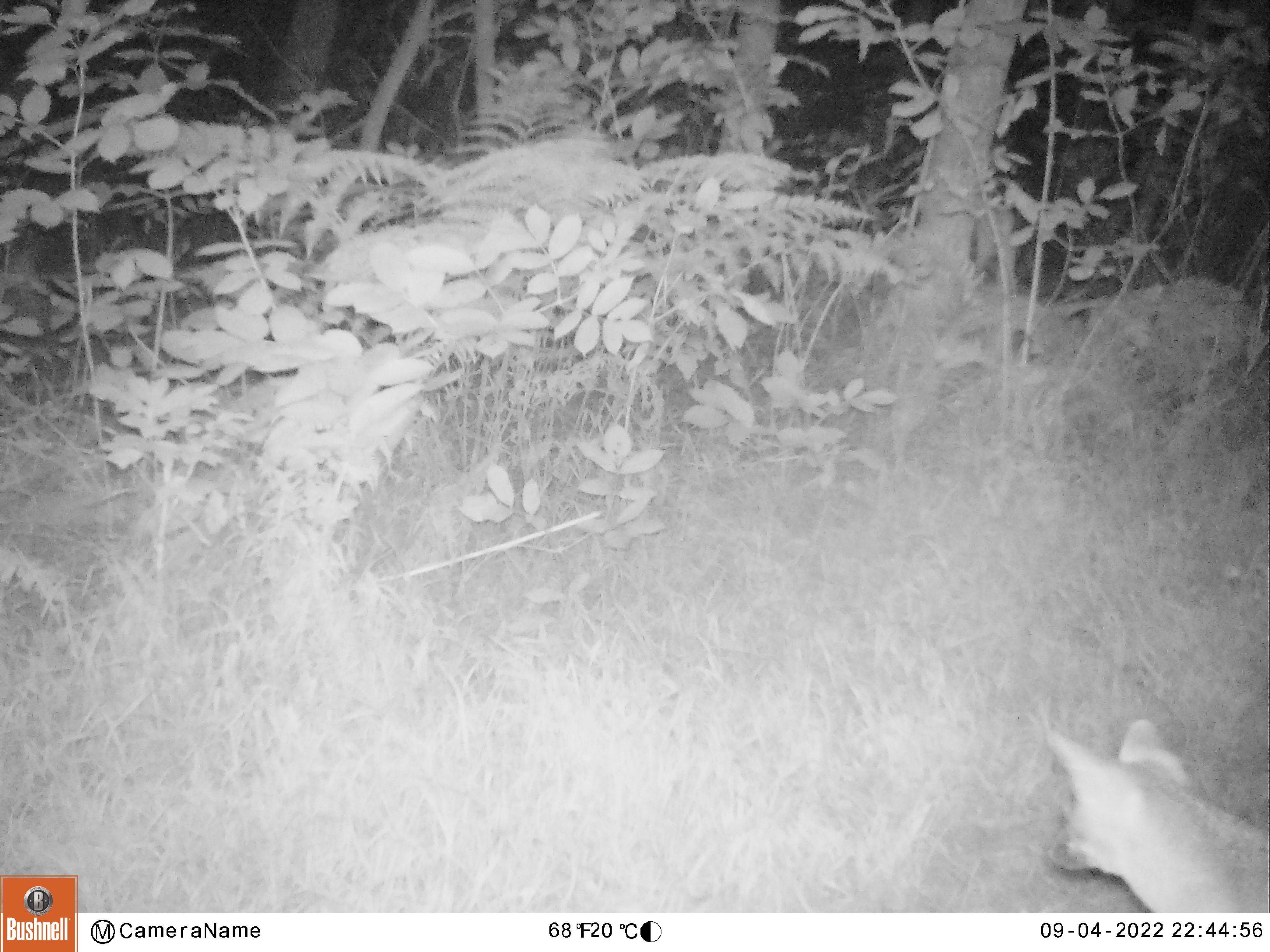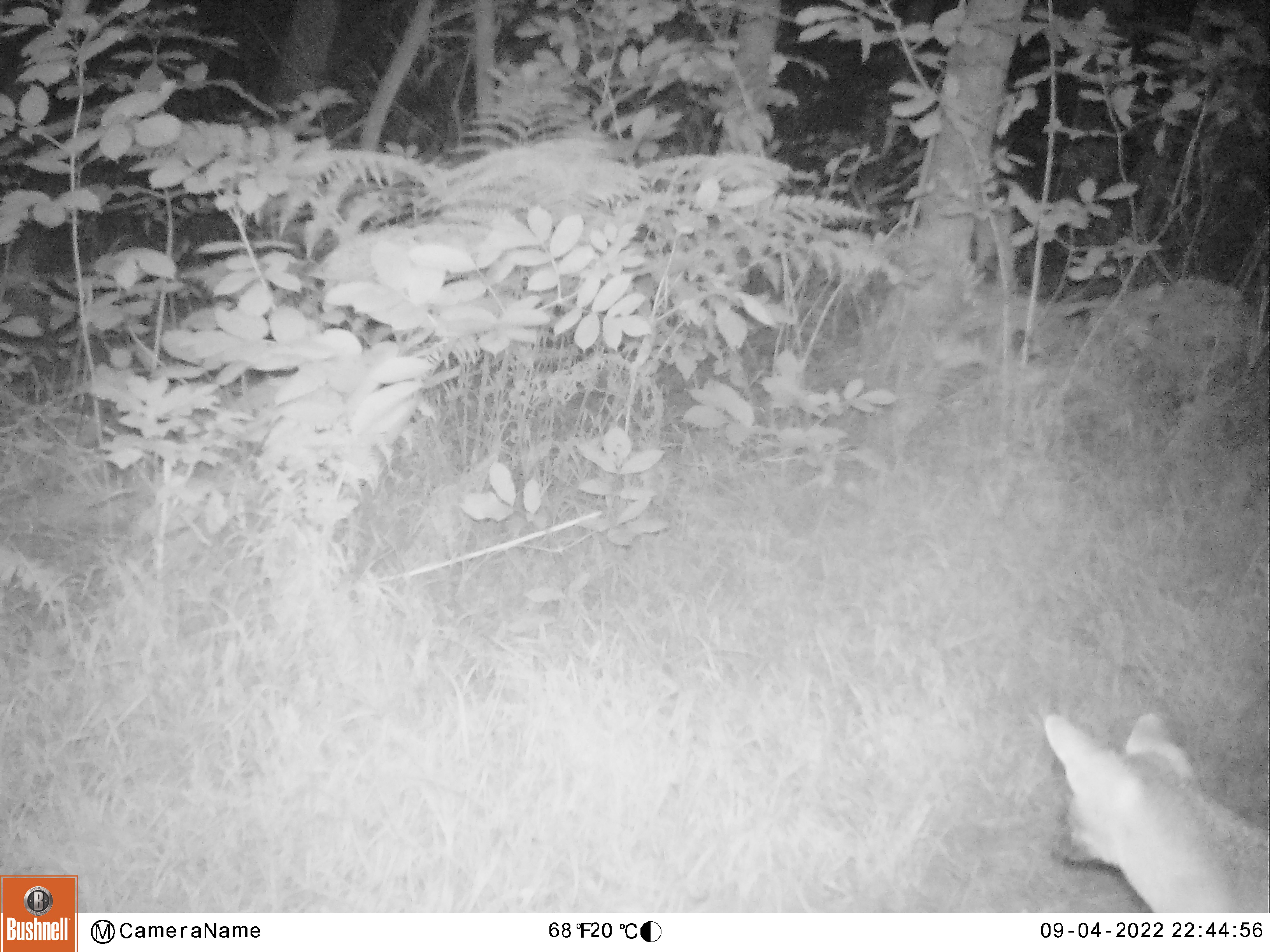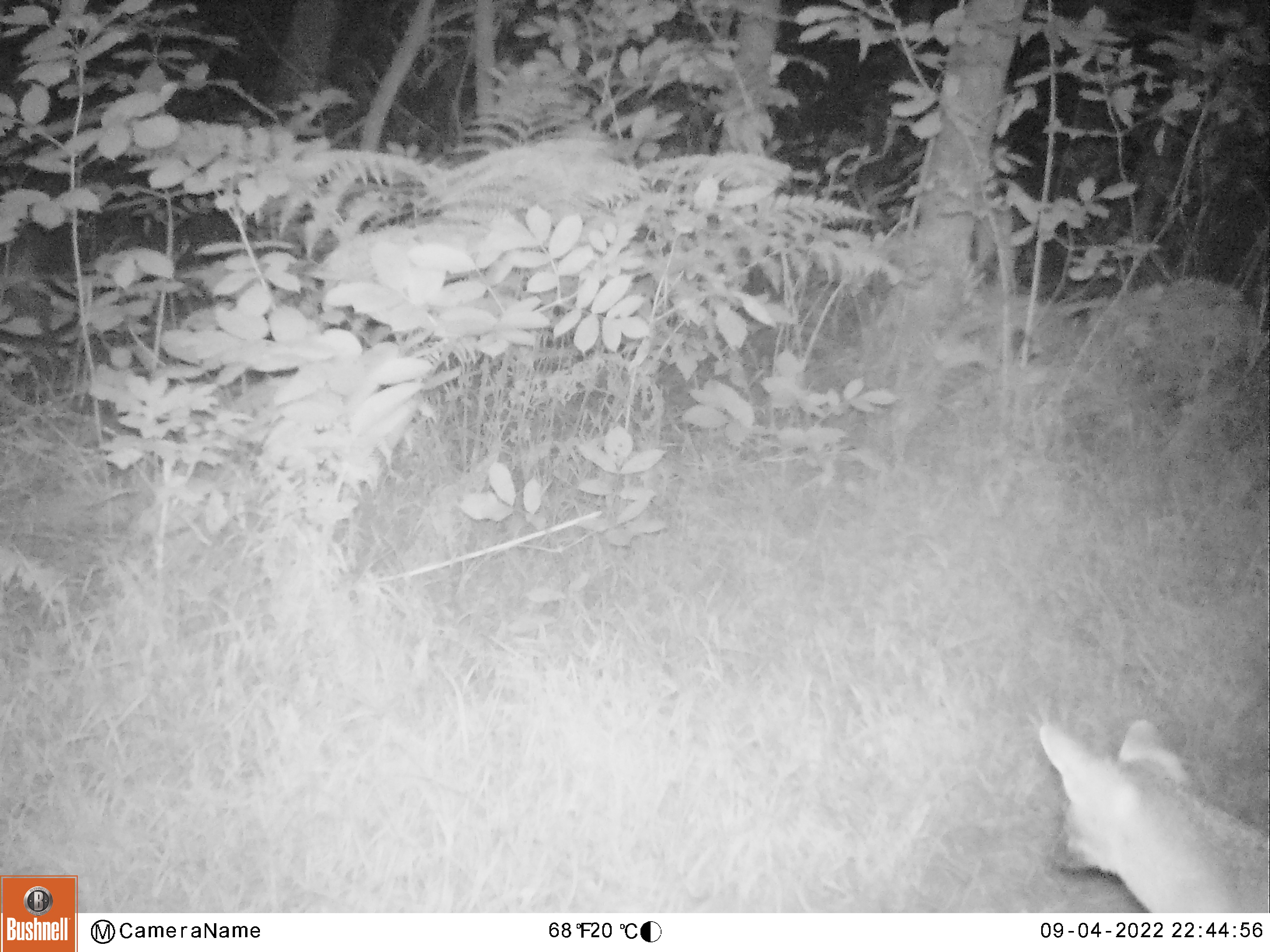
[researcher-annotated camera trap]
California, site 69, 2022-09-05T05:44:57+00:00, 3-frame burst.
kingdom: Animalia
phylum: Chordata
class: Mammalia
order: Carnivora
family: Canidae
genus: Urocyon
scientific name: Urocyon cinereoargenteus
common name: gray fox